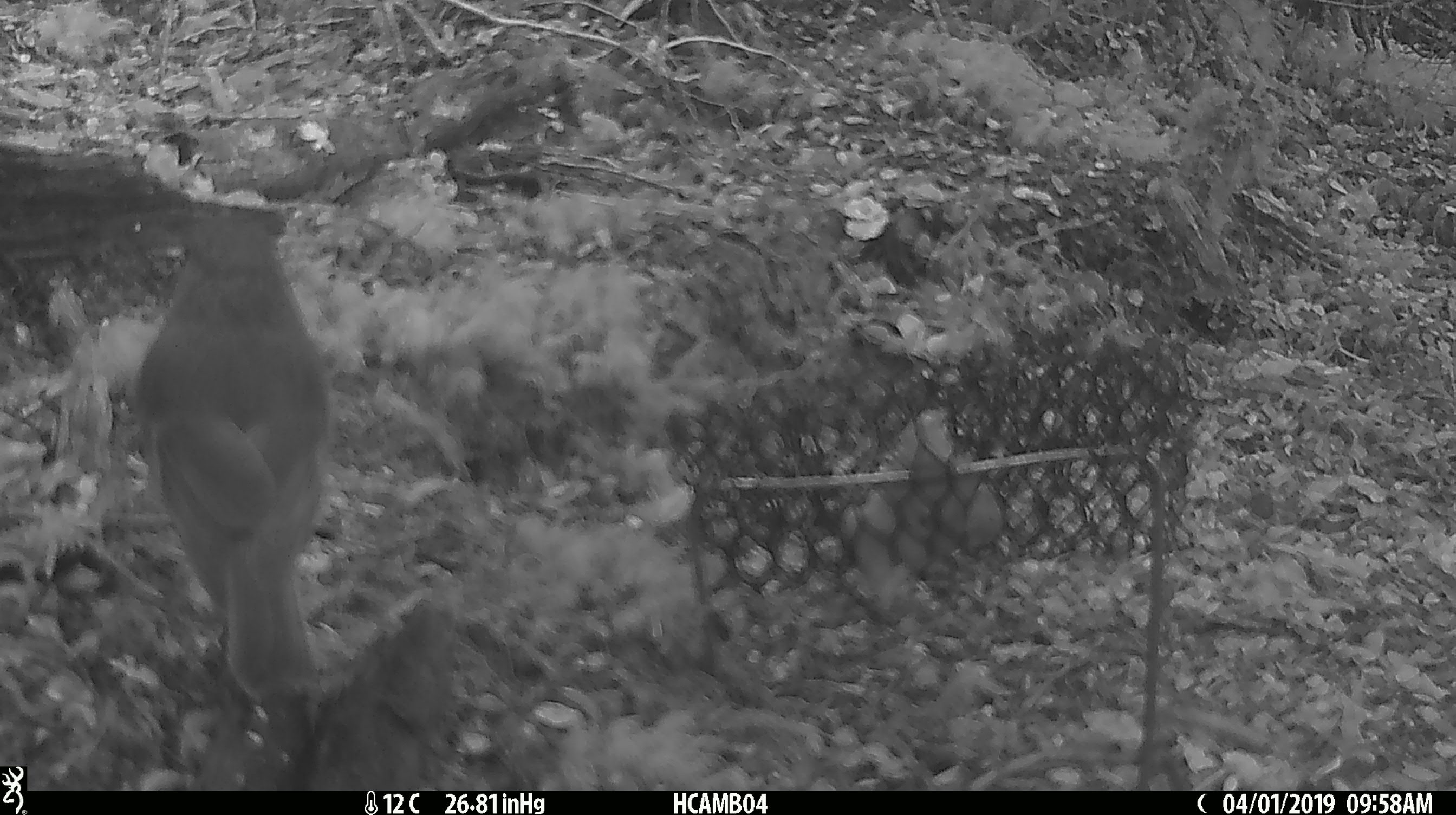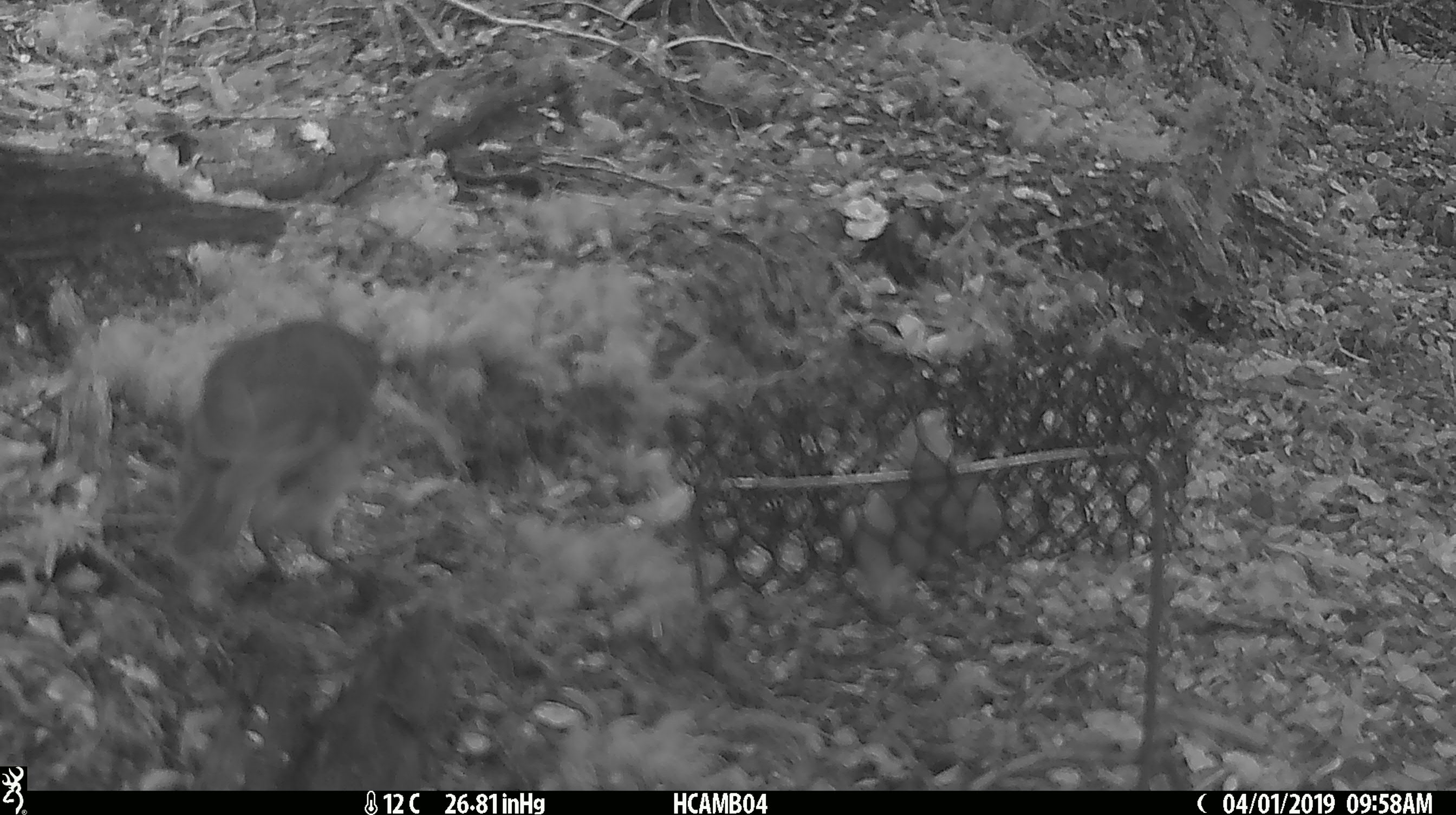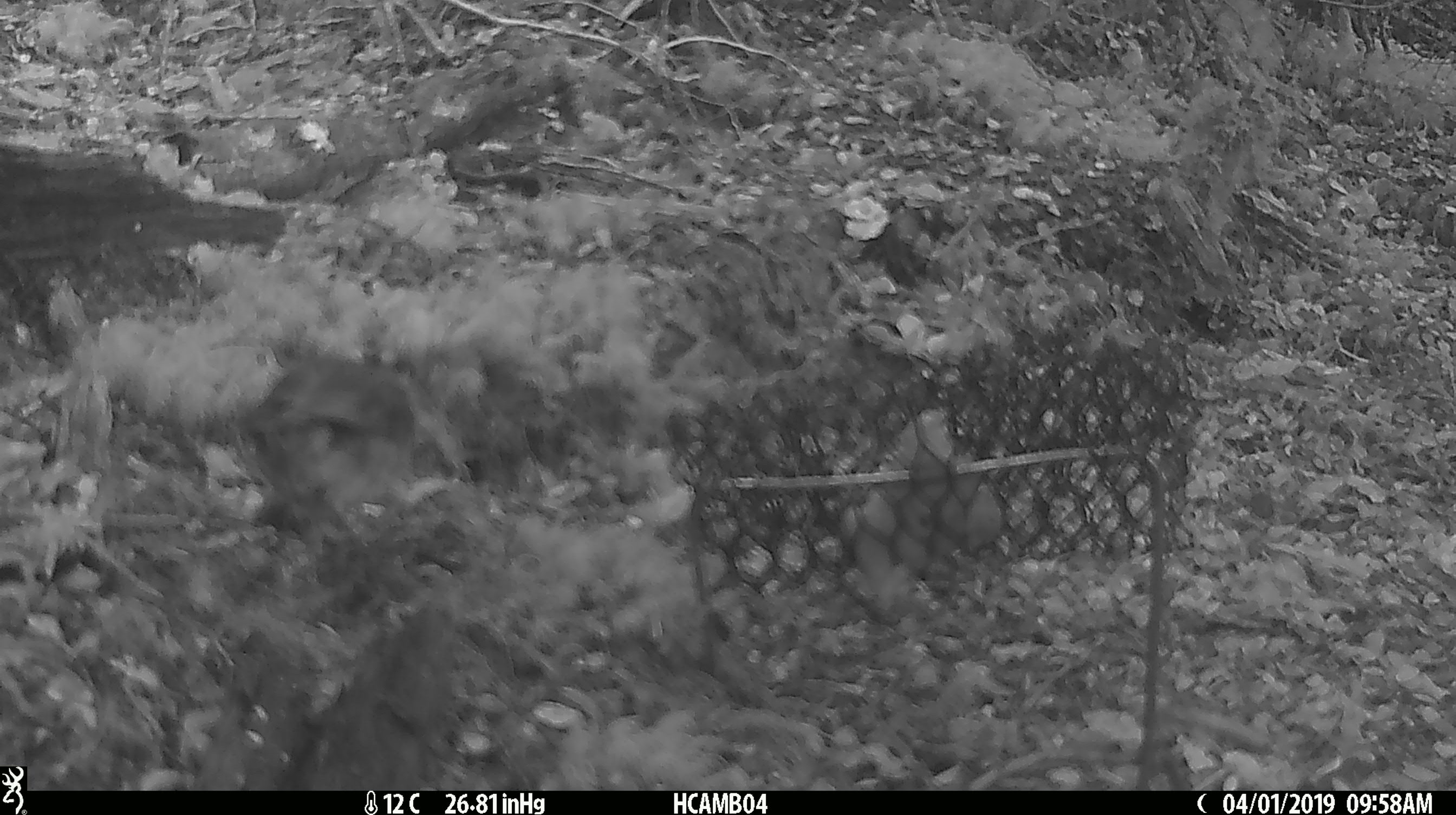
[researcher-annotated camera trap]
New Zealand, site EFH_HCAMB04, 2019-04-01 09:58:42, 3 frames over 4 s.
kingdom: Animalia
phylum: Chordata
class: Aves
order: Passeriformes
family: Petroicidae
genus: Petroica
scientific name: Petroica australis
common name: new zealand robin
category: robin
Robin (new zealand robin) (Petroica australis).